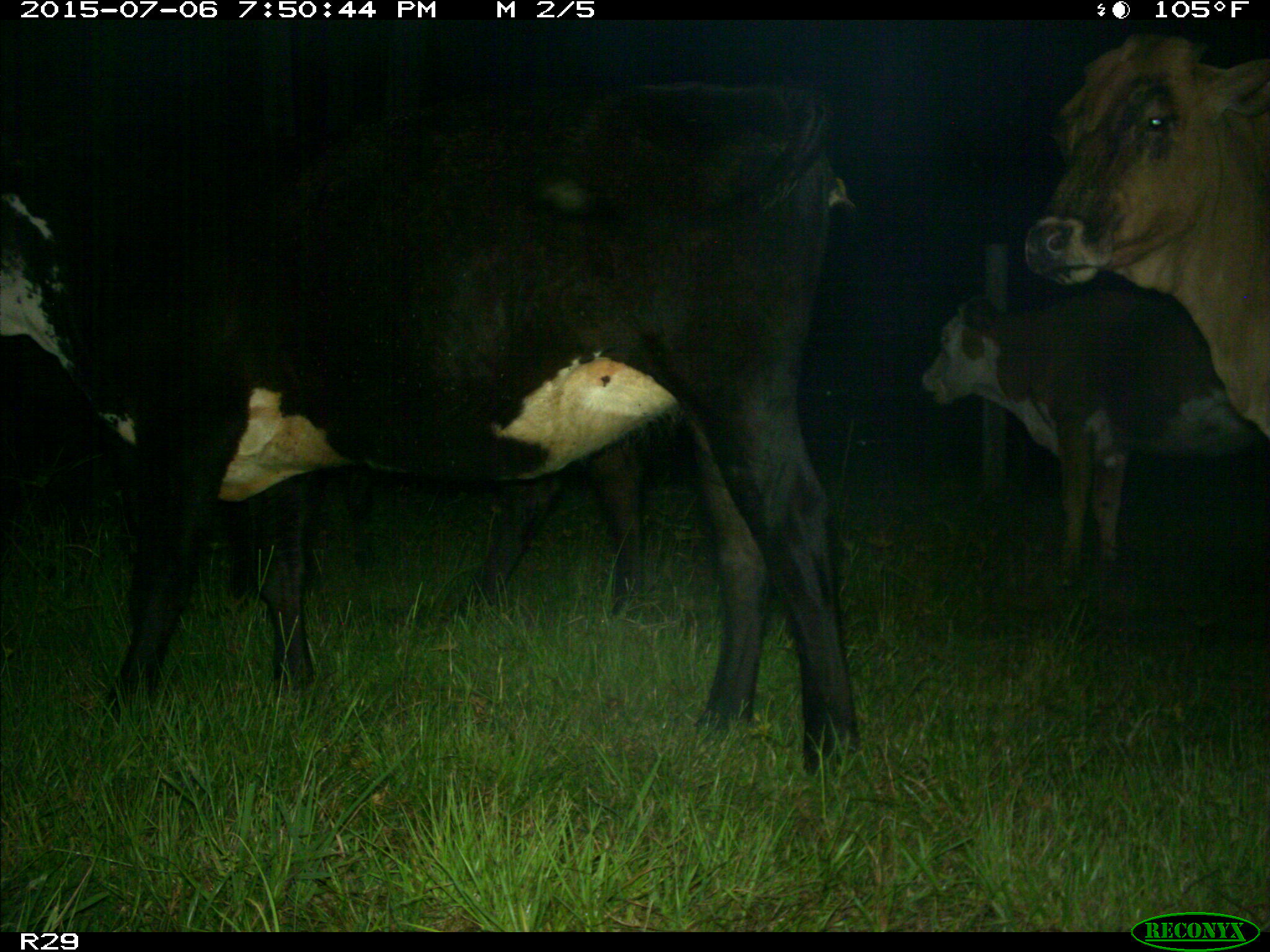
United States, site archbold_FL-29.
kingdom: Animalia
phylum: Chordata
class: Mammalia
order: Artiodactyla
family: Bovidae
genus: Bos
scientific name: Bos taurus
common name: domestic cow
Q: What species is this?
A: Bos taurus (domestic cow).